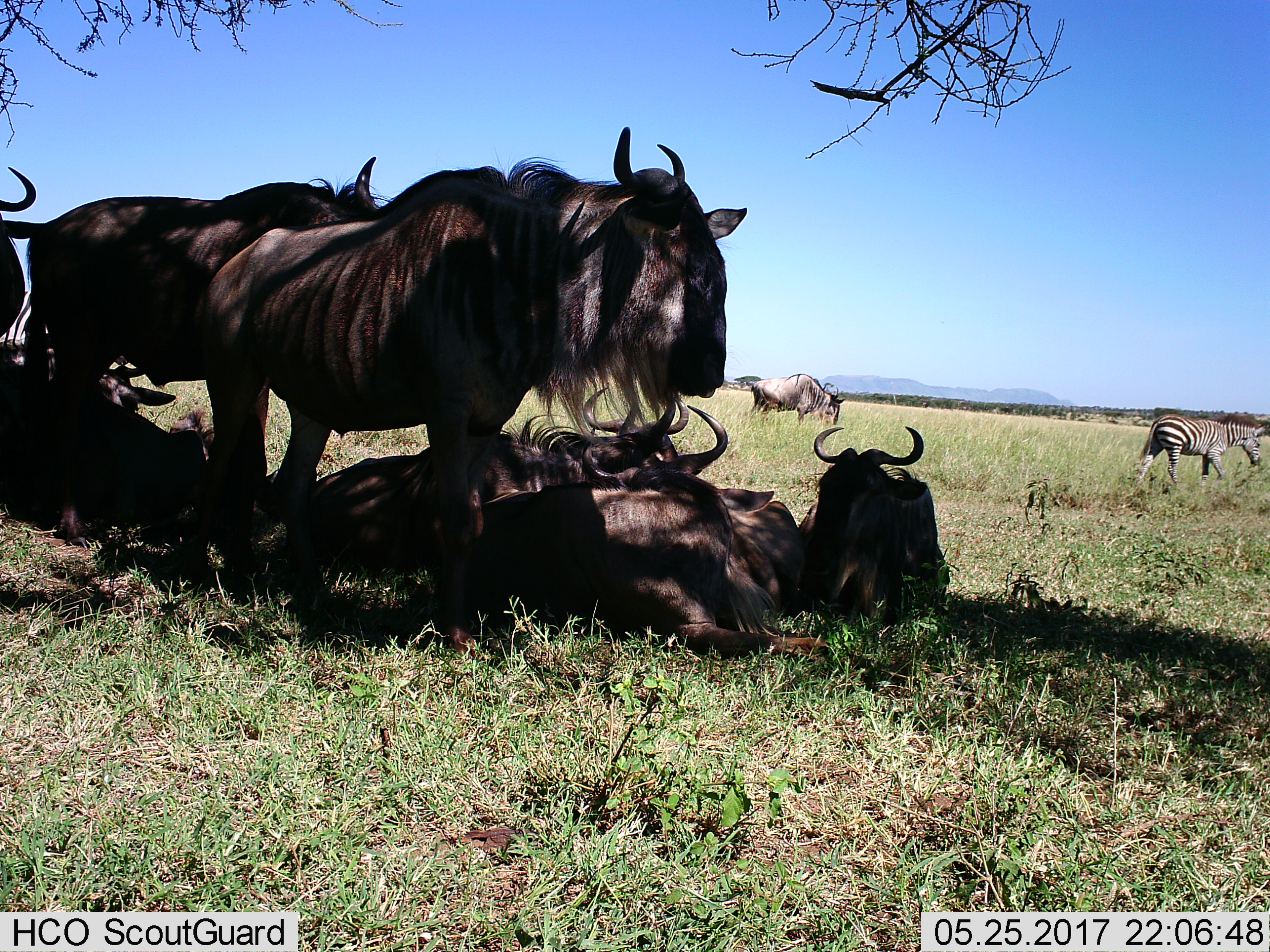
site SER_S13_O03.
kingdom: Animalia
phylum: Chordata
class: Mammalia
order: Artiodactyla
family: Bovidae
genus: Connochaetes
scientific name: Connochaetes taurinus taurinus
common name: blue wildebeest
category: wildebeestblue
Wildebeestblue (blue wildebeest) (Connochaetes taurinus taurinus), count 8. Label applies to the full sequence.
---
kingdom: Animalia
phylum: Chordata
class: Mammalia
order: Perissodactyla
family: Equidae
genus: Equus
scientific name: Equus quagga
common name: plains zebra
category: zebraplains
Zebraplains (plains zebra) (Equus quagga), count 1. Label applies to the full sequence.